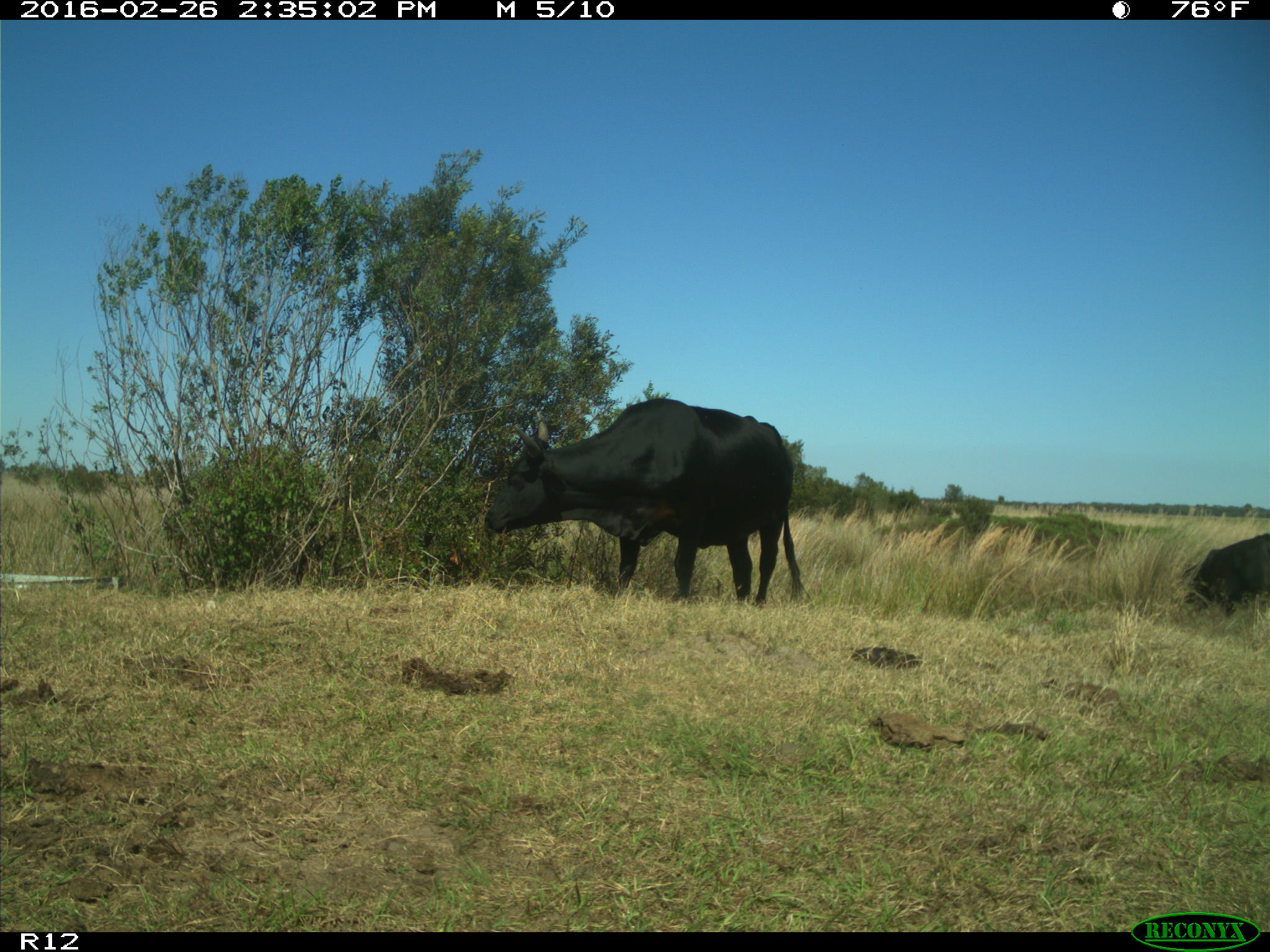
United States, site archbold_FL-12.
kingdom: Animalia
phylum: Chordata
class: Mammalia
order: Artiodactyla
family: Bovidae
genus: Bos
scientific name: Bos taurus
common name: domestic cow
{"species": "Bos taurus (domestic cow)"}